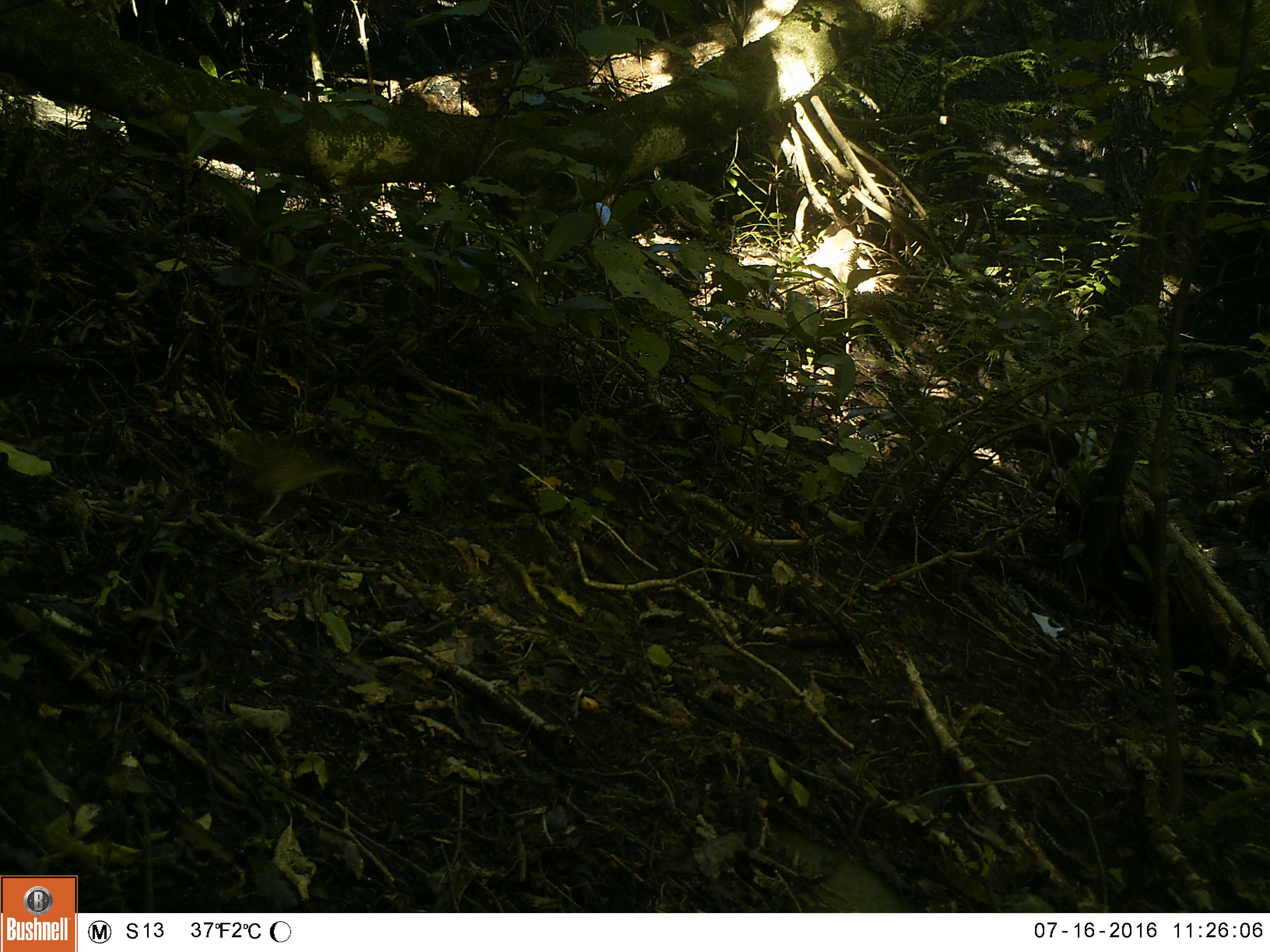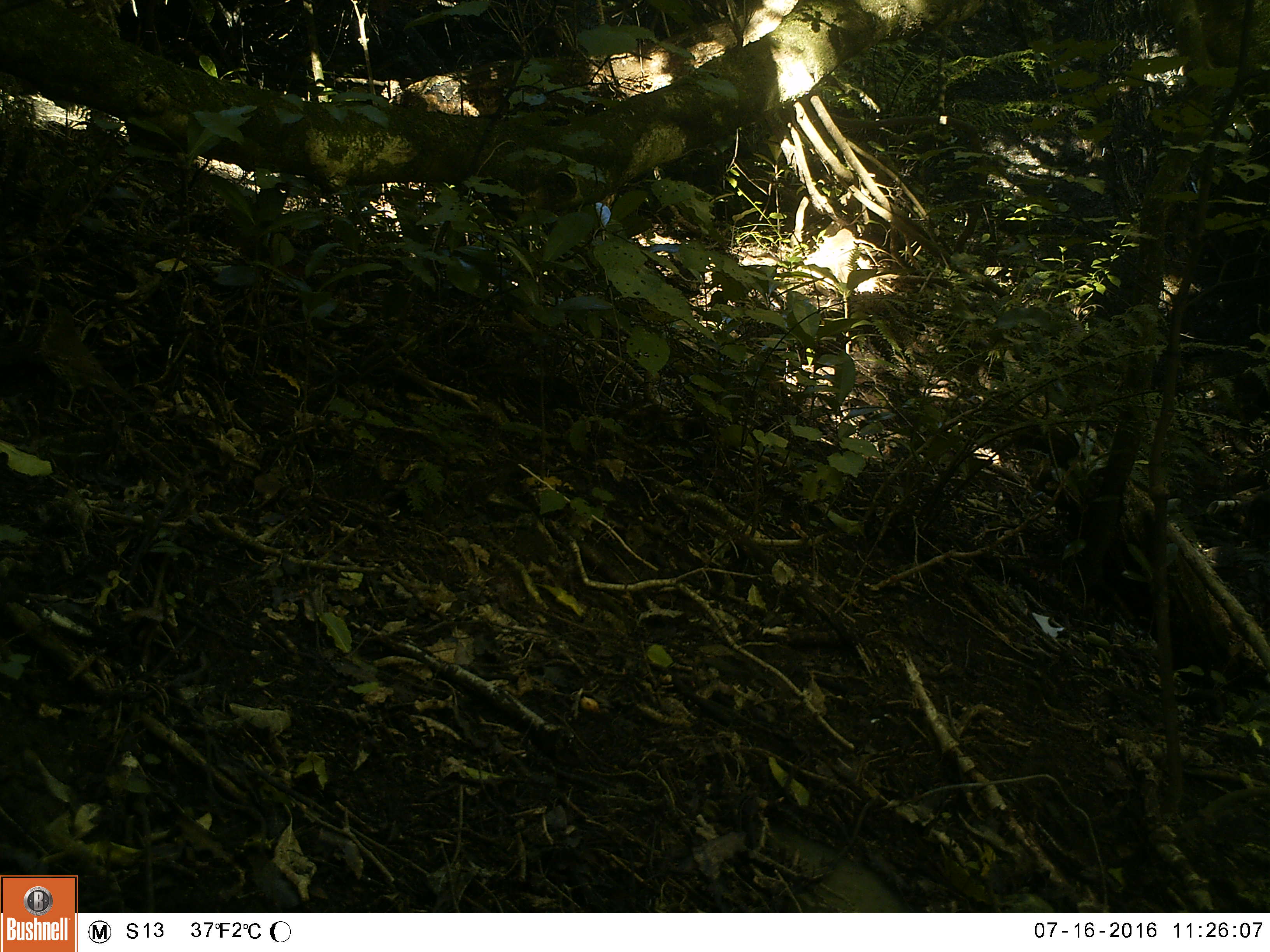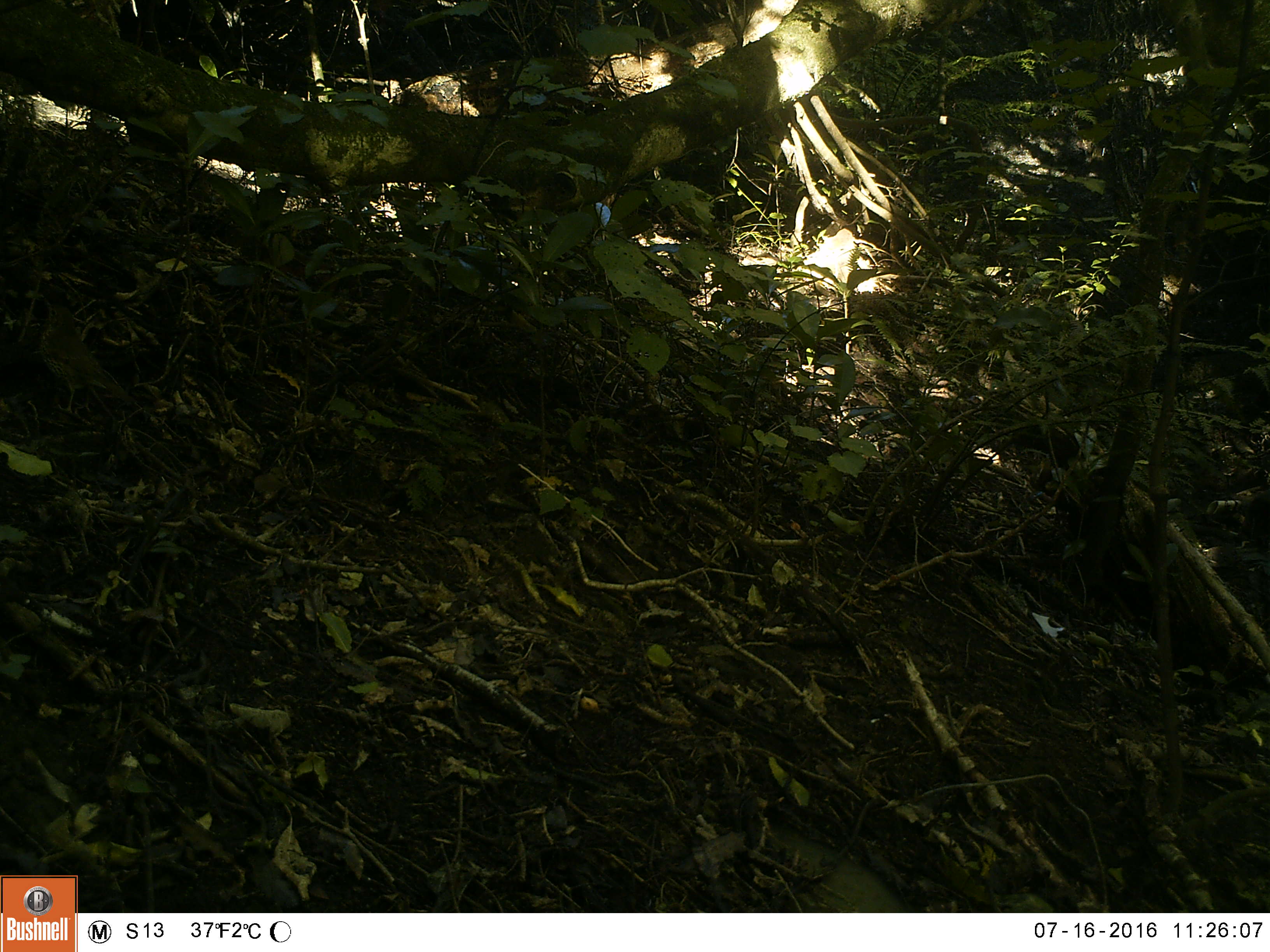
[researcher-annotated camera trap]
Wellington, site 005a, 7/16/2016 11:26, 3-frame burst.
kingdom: Animalia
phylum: Chordata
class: Aves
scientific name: Aves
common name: bird